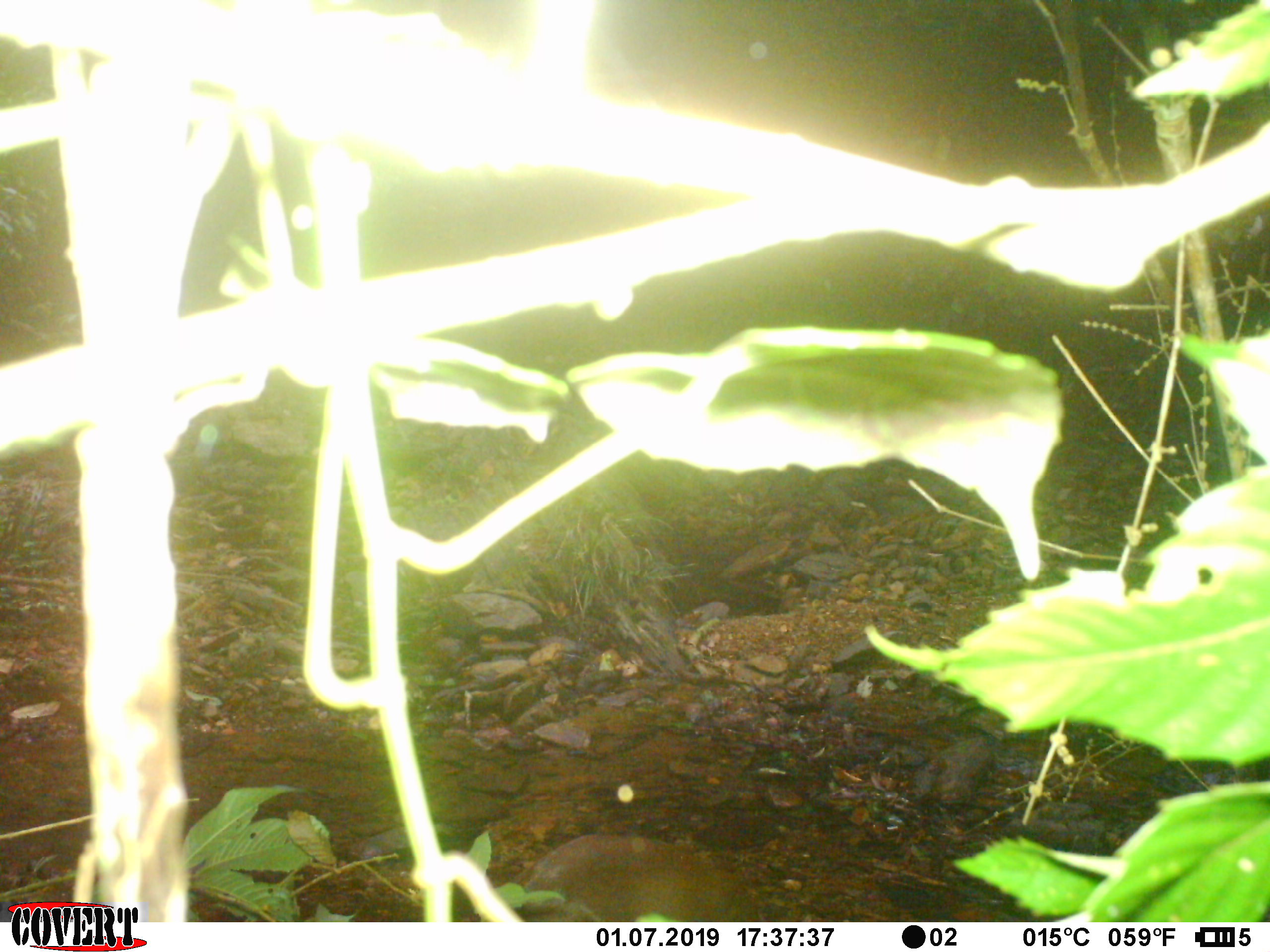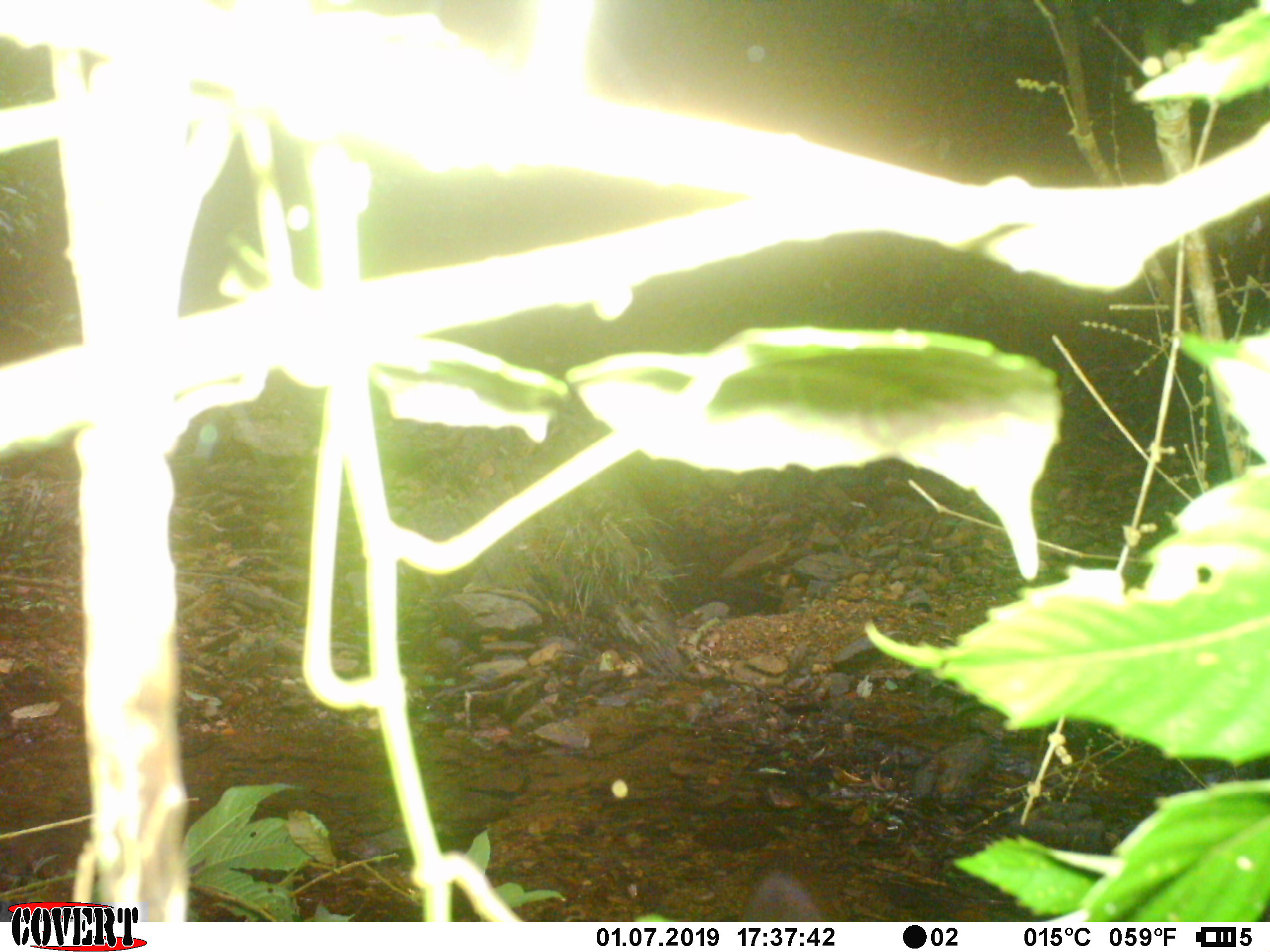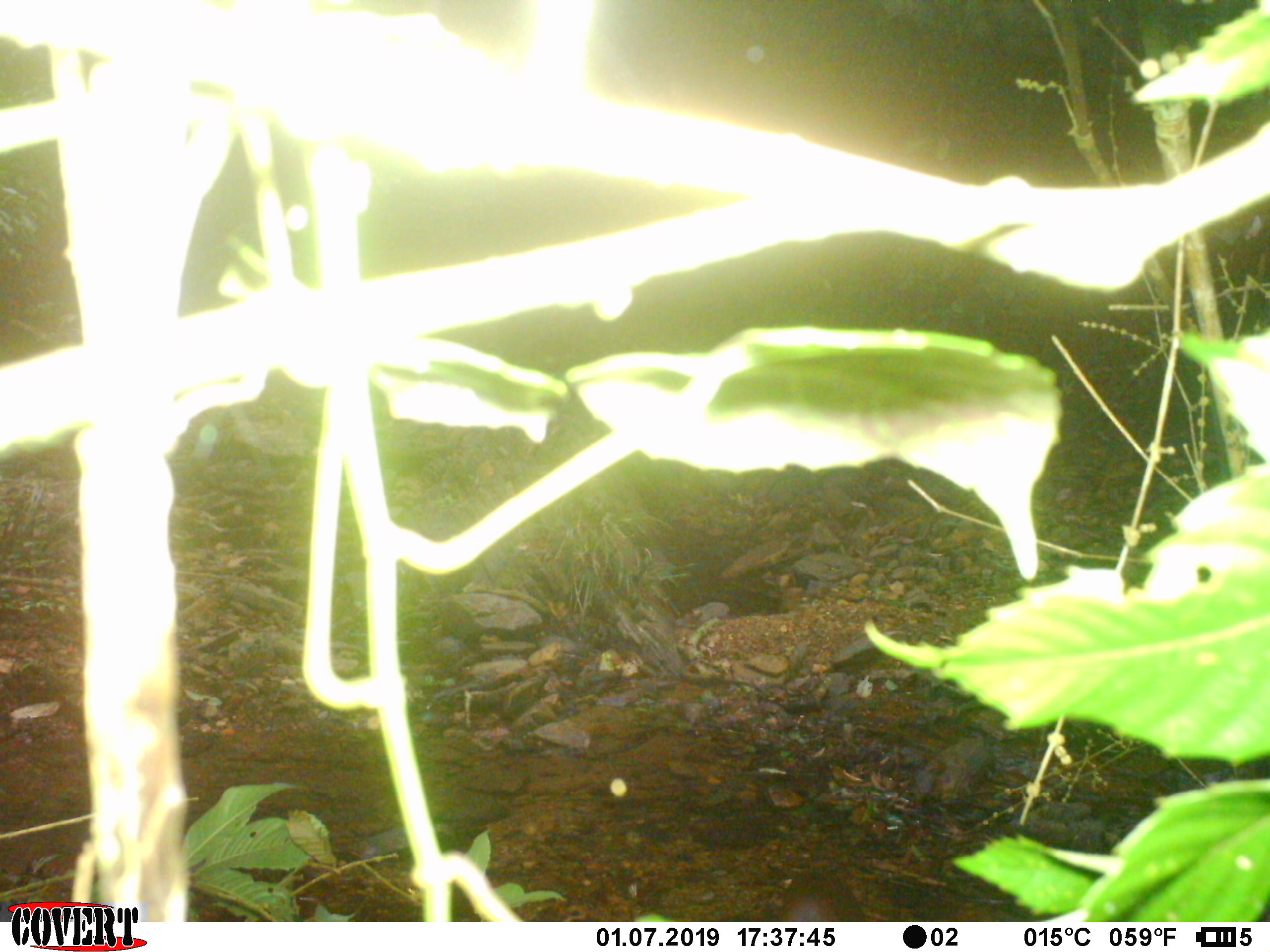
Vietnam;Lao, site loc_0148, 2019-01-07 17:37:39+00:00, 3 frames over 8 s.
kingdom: Animalia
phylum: Chordata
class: Mammalia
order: Artiodactyla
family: Cervidae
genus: Muntiacus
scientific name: Muntiacus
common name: muntjacs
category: unidentified muntjac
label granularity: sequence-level